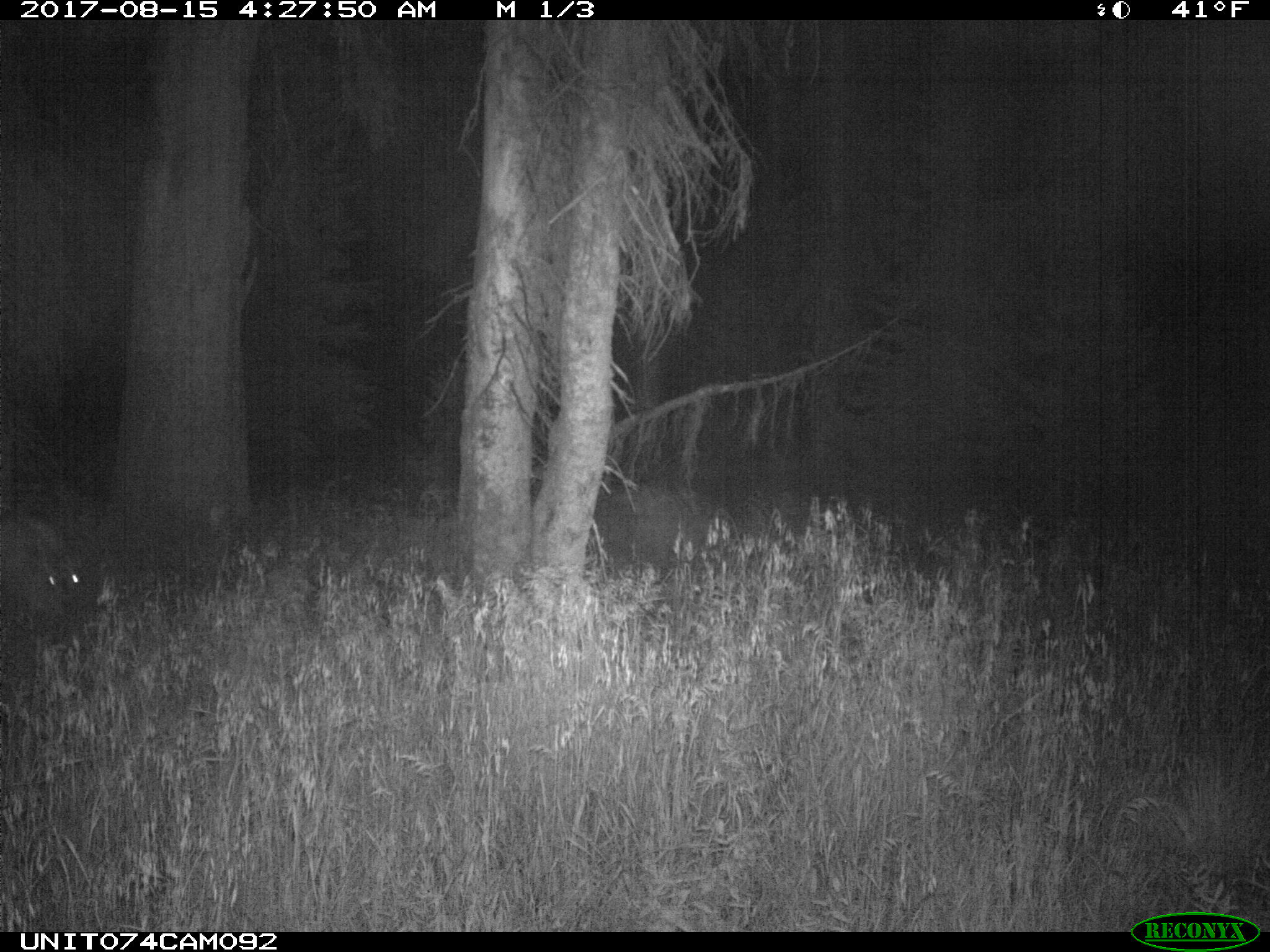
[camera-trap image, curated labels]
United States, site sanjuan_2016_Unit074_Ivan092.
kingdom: Animalia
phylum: Chordata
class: Mammalia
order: Artiodactyla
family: Cervidae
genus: Odocoileus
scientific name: Odocoileus hemionus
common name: mule deer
Odocoileus hemionus (mule deer).